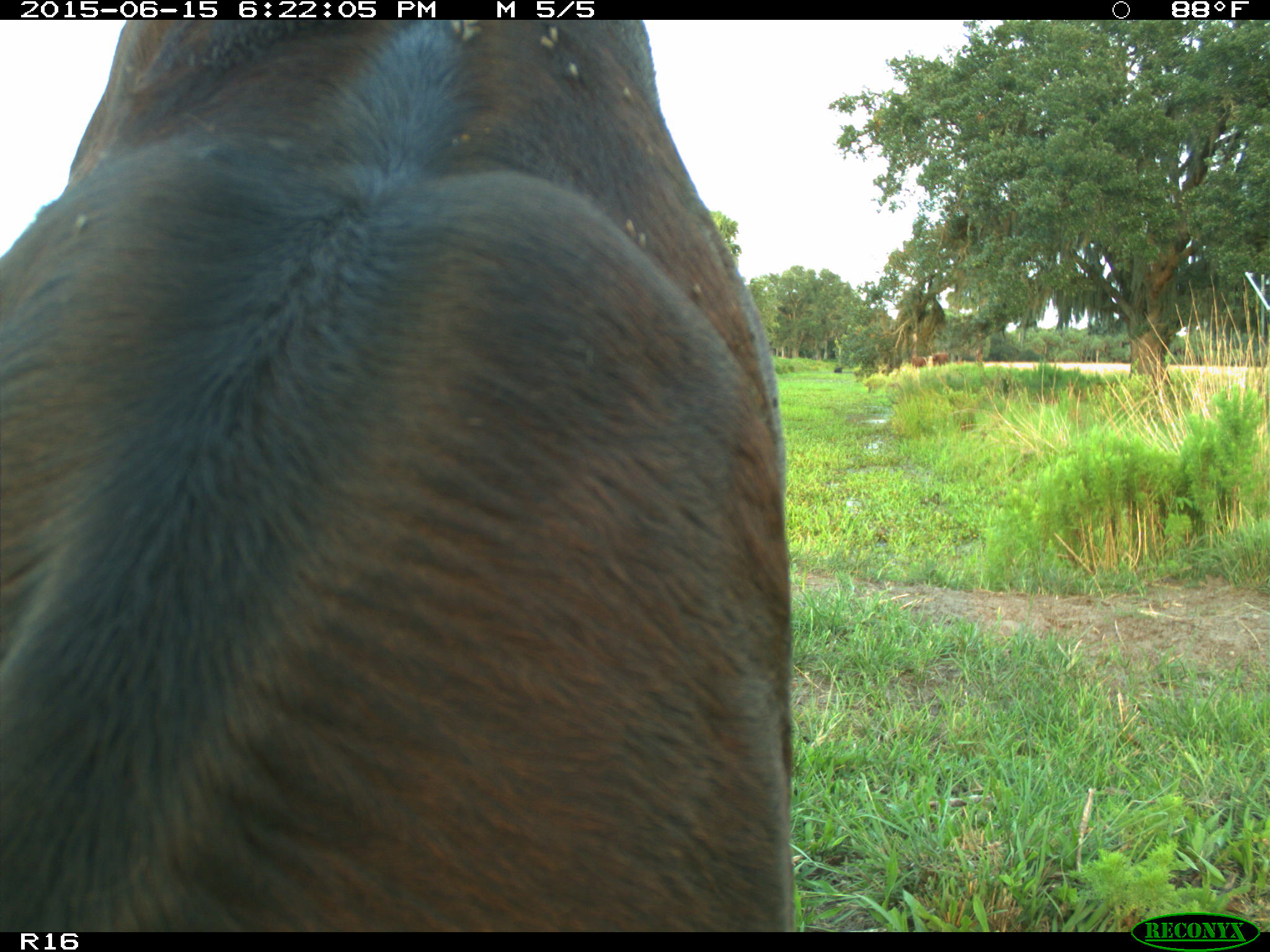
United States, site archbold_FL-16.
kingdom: Animalia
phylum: Chordata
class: Mammalia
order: Artiodactyla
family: Bovidae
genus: Bos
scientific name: Bos taurus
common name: domestic cow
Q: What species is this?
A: Bos taurus (domestic cow).